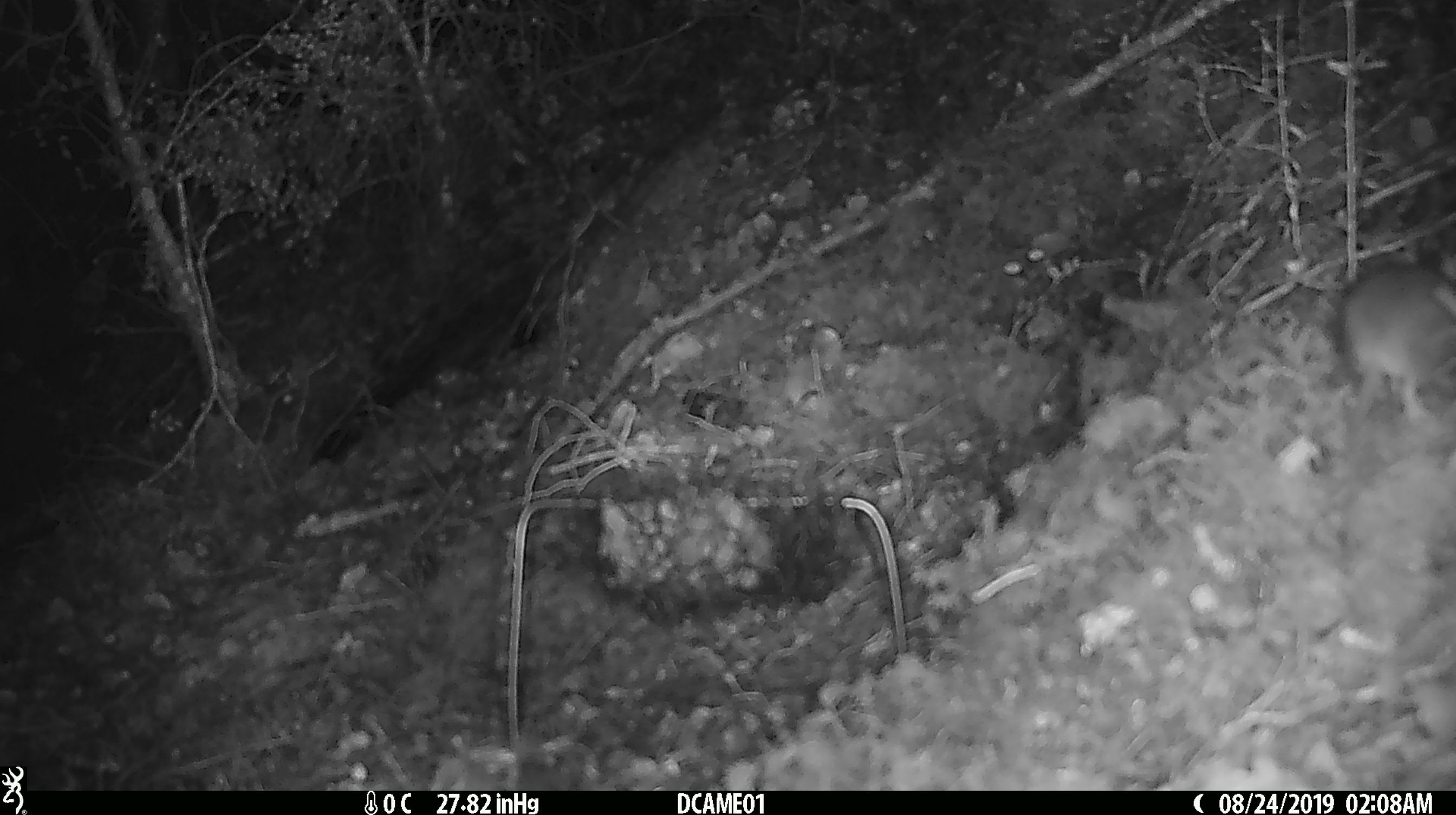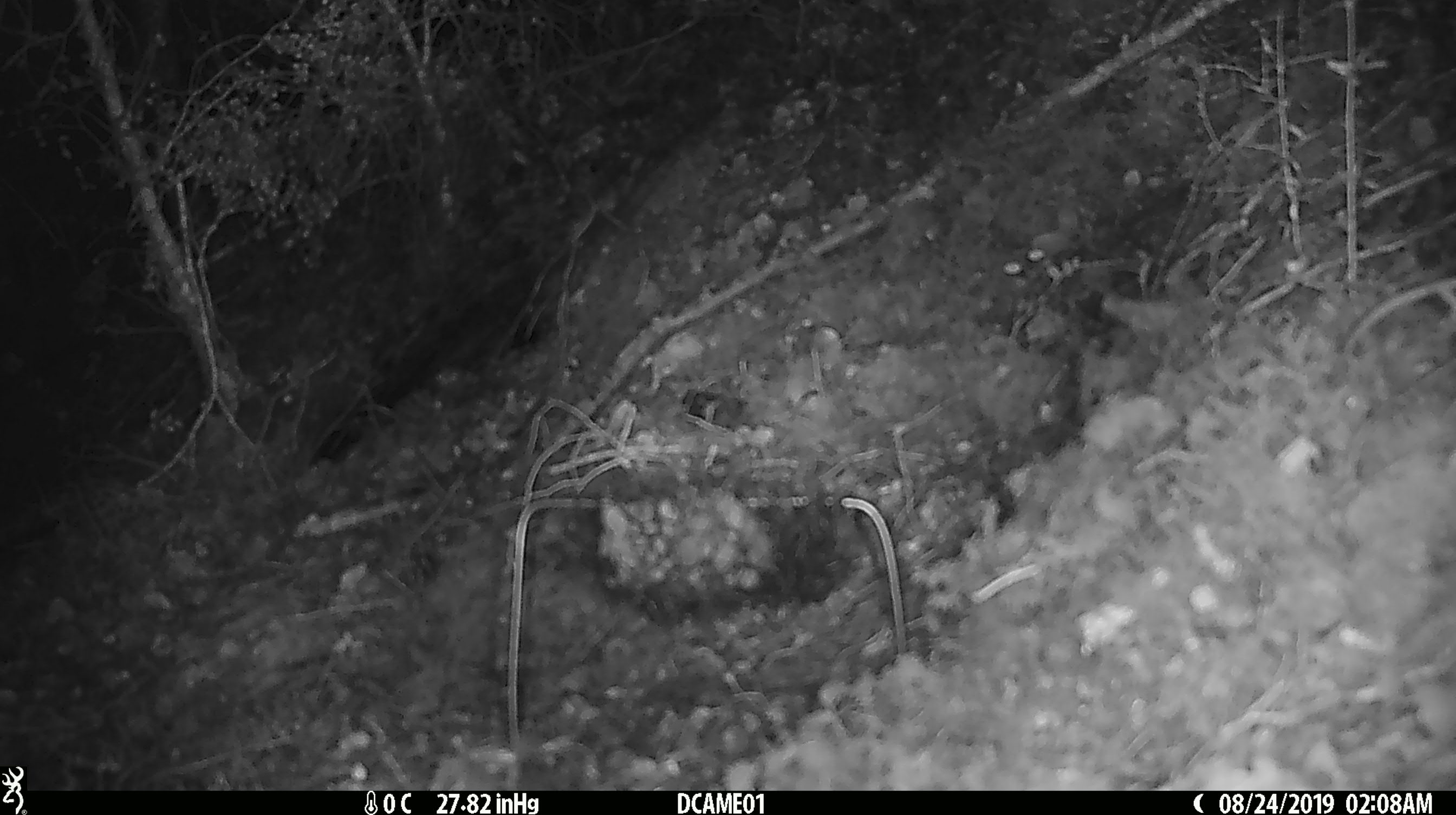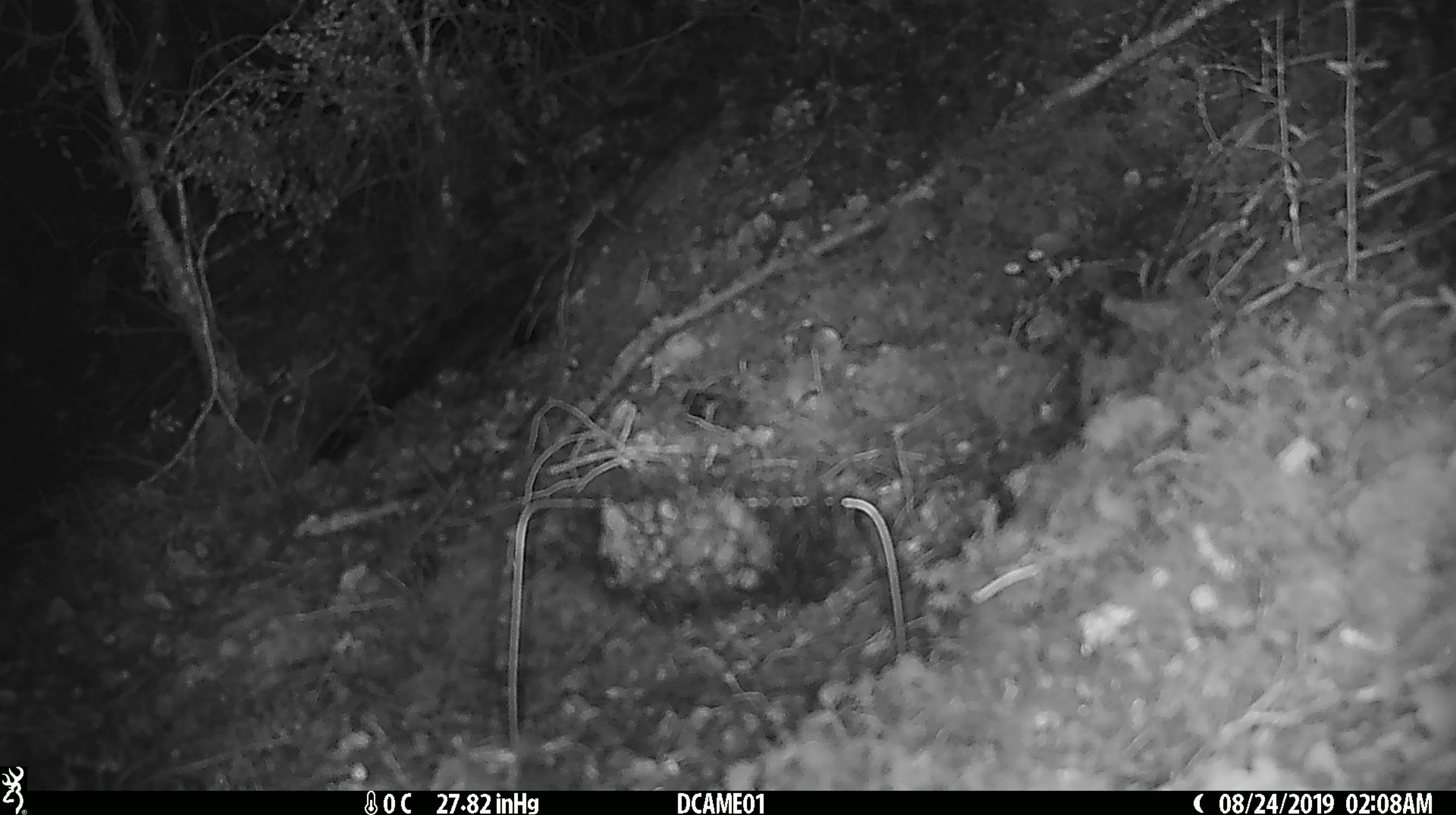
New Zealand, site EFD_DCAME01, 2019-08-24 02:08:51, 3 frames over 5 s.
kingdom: Animalia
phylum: Chordata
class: Mammalia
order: Rodentia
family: Muridae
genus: Mus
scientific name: Mus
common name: mouse